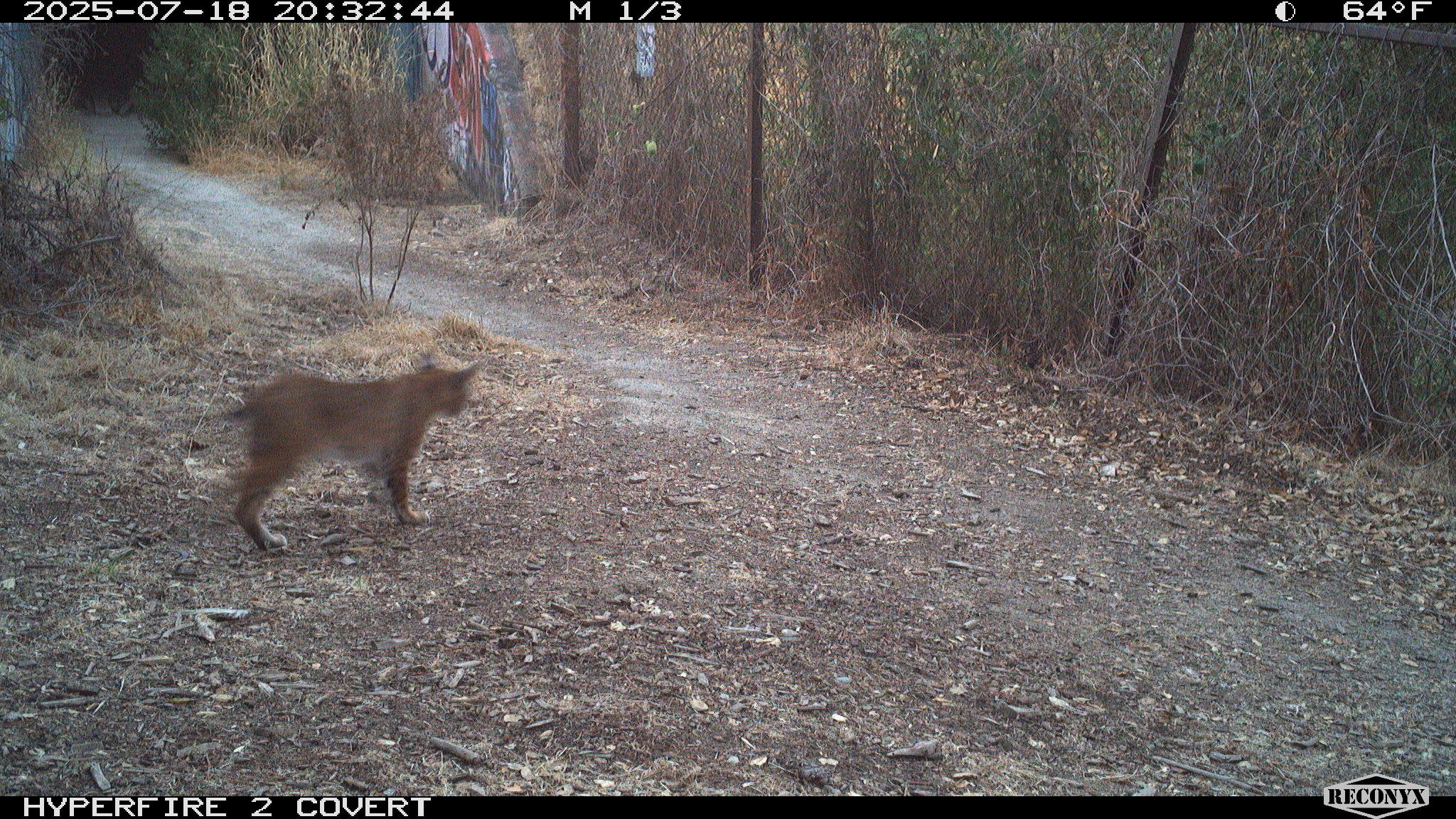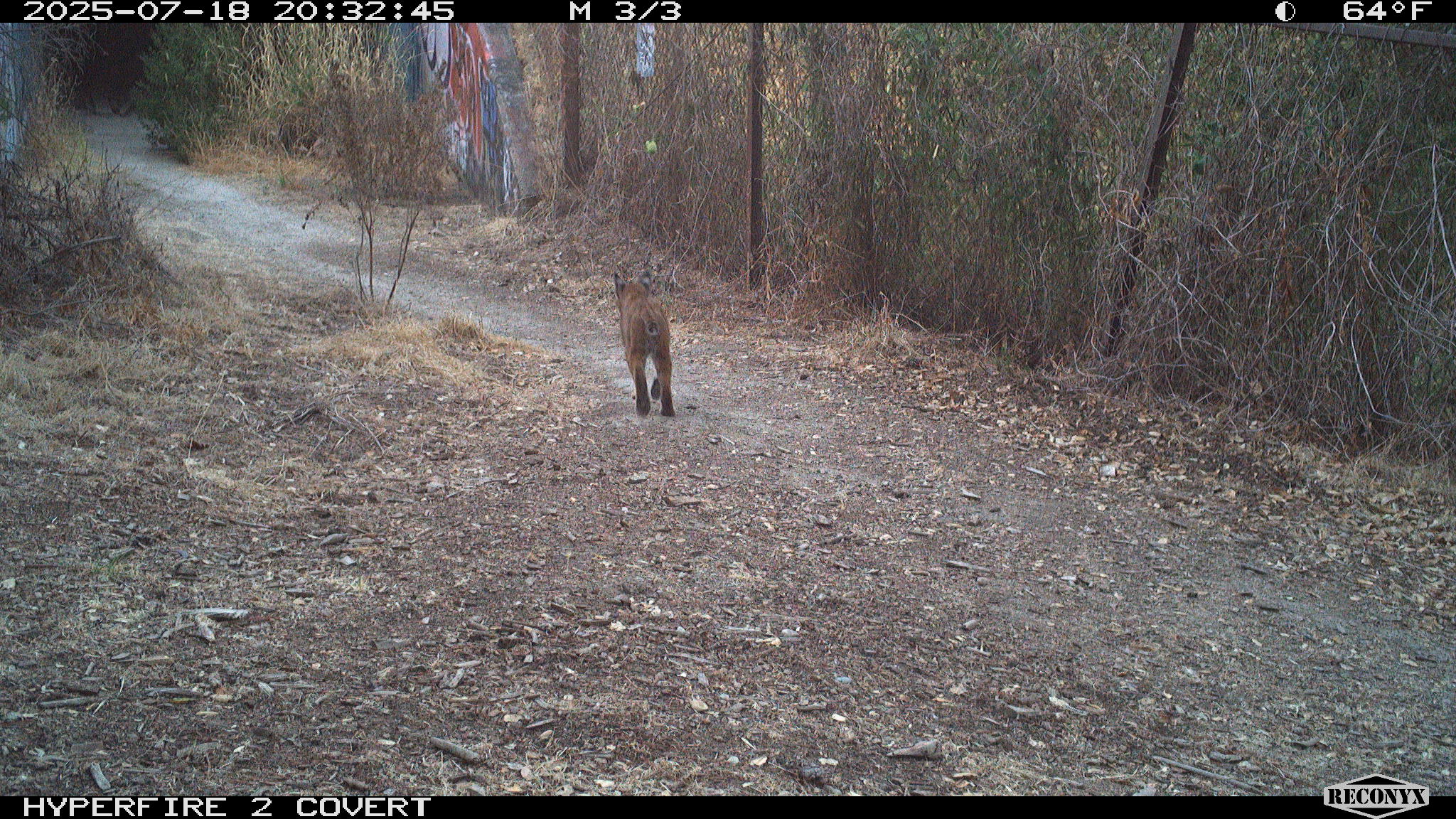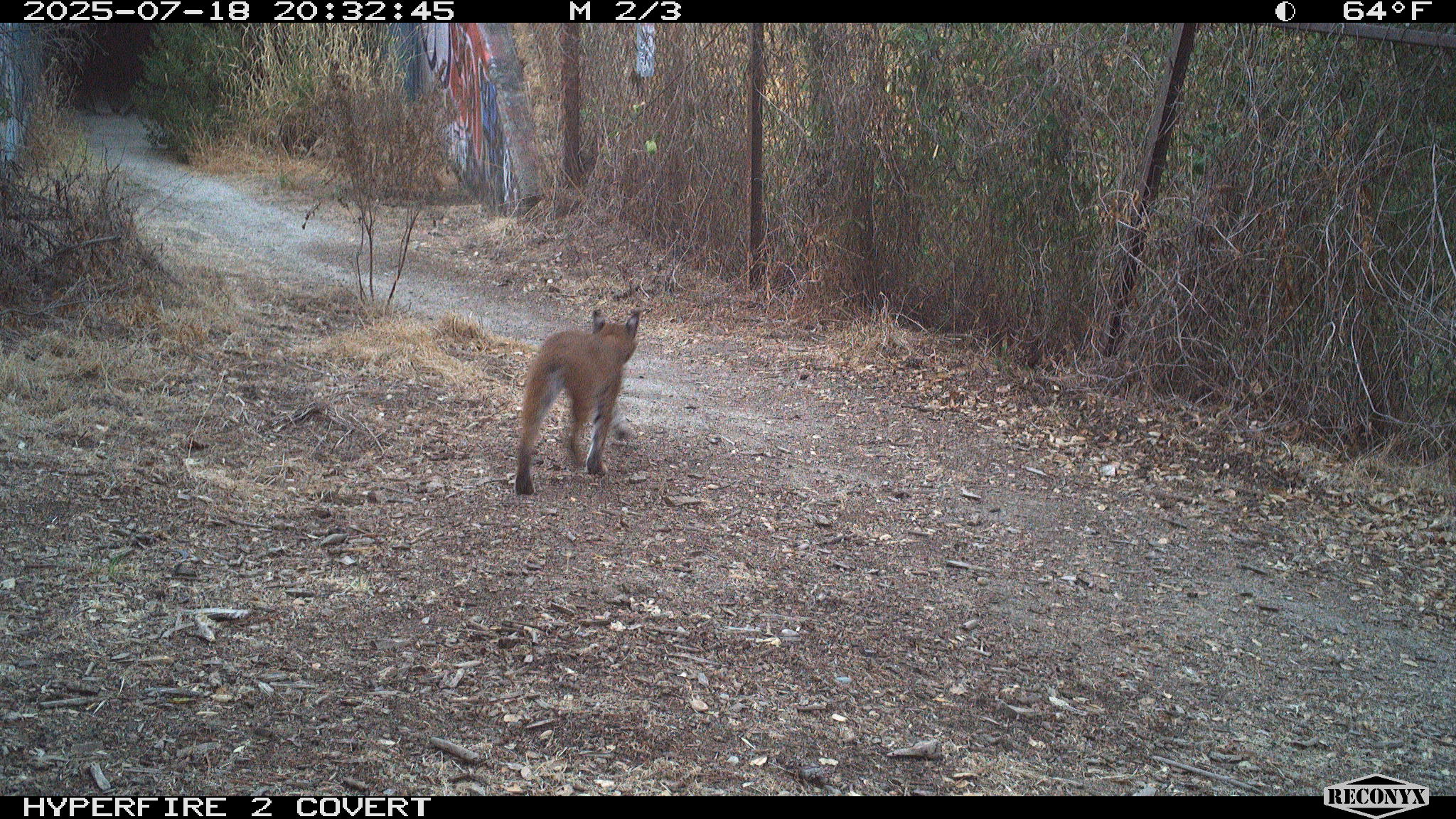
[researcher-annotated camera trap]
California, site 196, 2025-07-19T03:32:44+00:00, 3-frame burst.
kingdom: Animalia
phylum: Chordata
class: Mammalia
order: Carnivora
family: Felidae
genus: Lynx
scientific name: Lynx rufus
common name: bobcat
Bobcat (Lynx rufus).